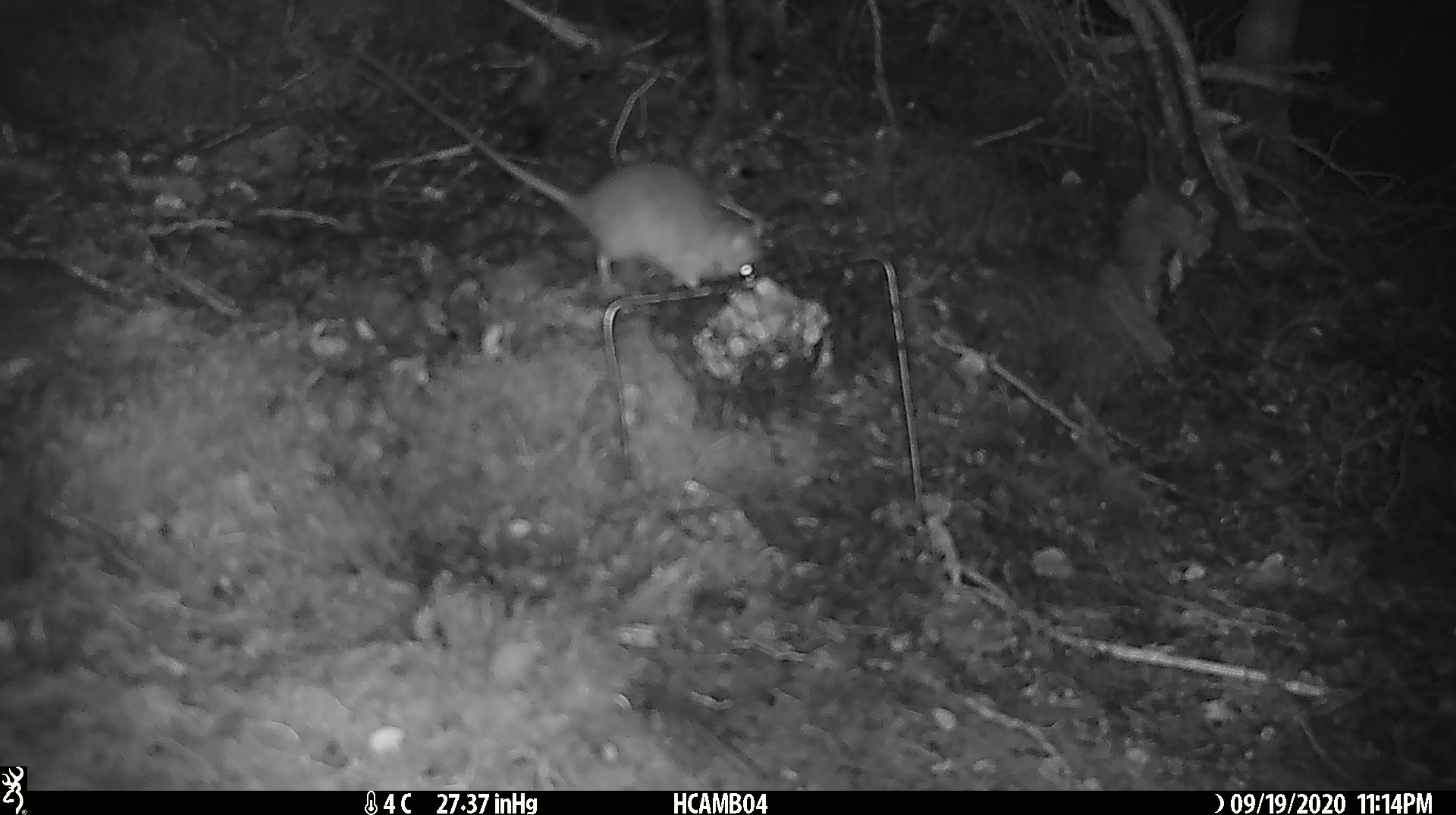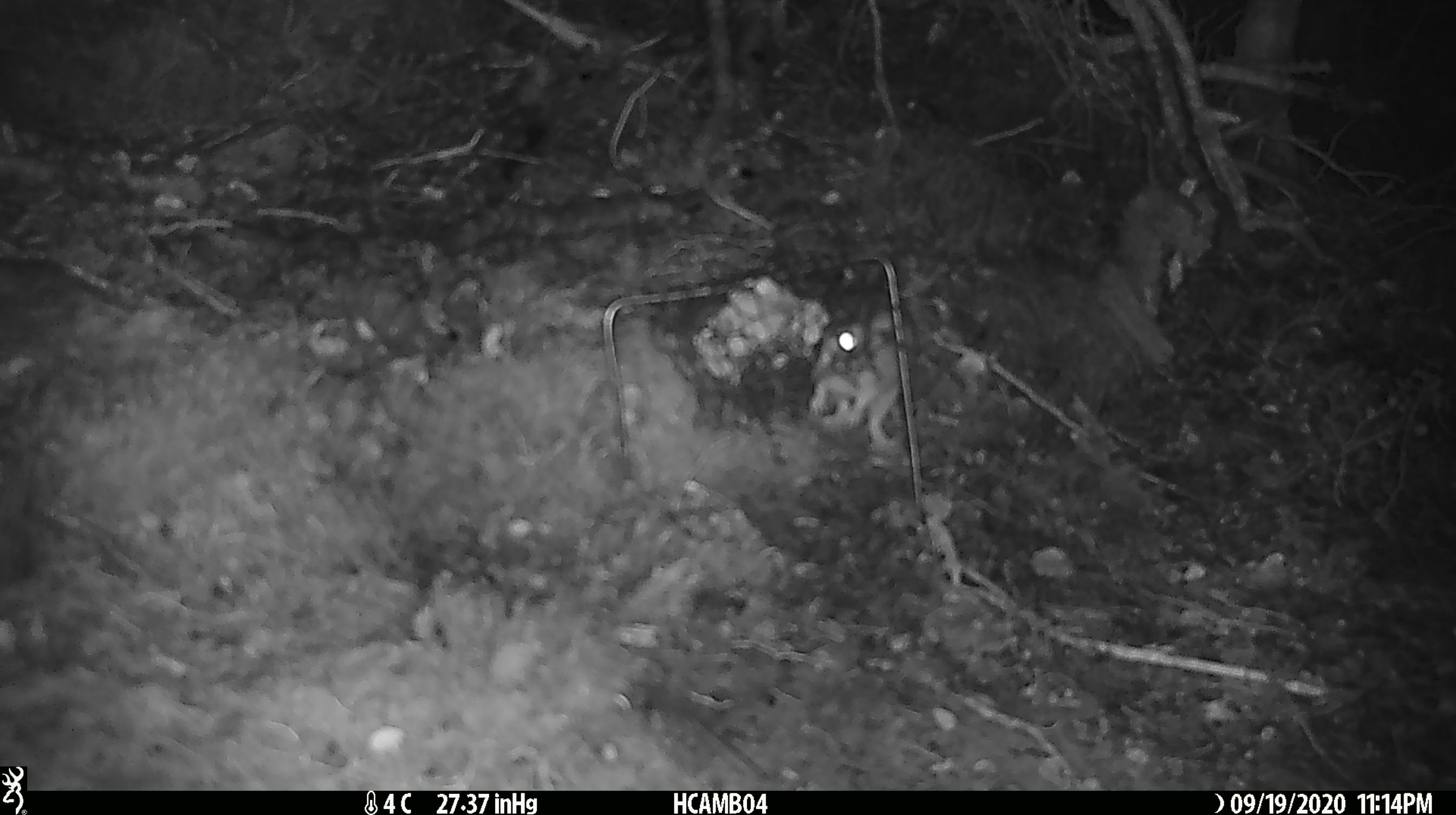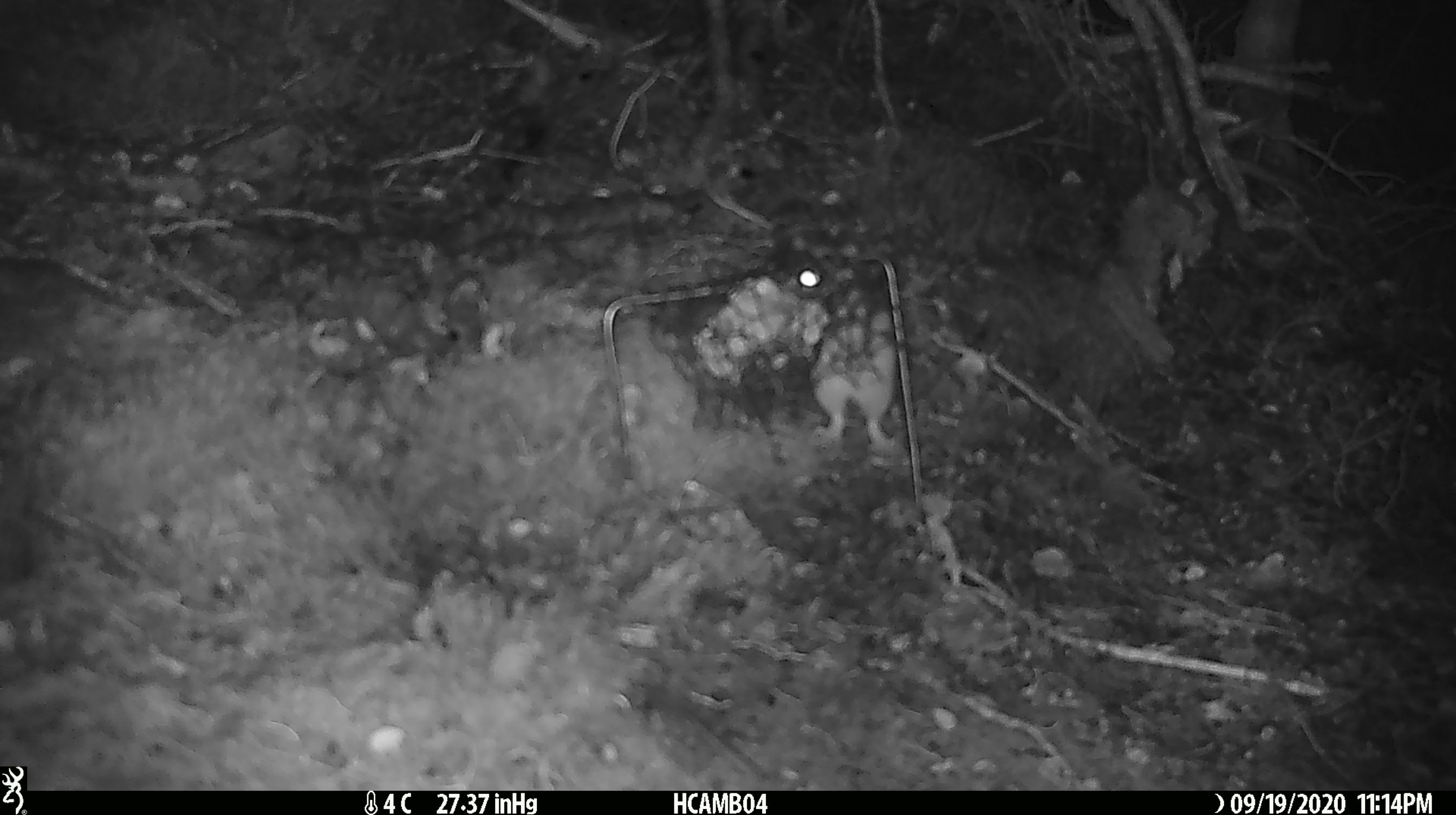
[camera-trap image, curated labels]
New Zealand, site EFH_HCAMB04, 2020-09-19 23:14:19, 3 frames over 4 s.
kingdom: Animalia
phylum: Chordata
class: Mammalia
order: Rodentia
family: Muridae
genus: Rattus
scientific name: Rattus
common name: rat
Rat (Rattus).